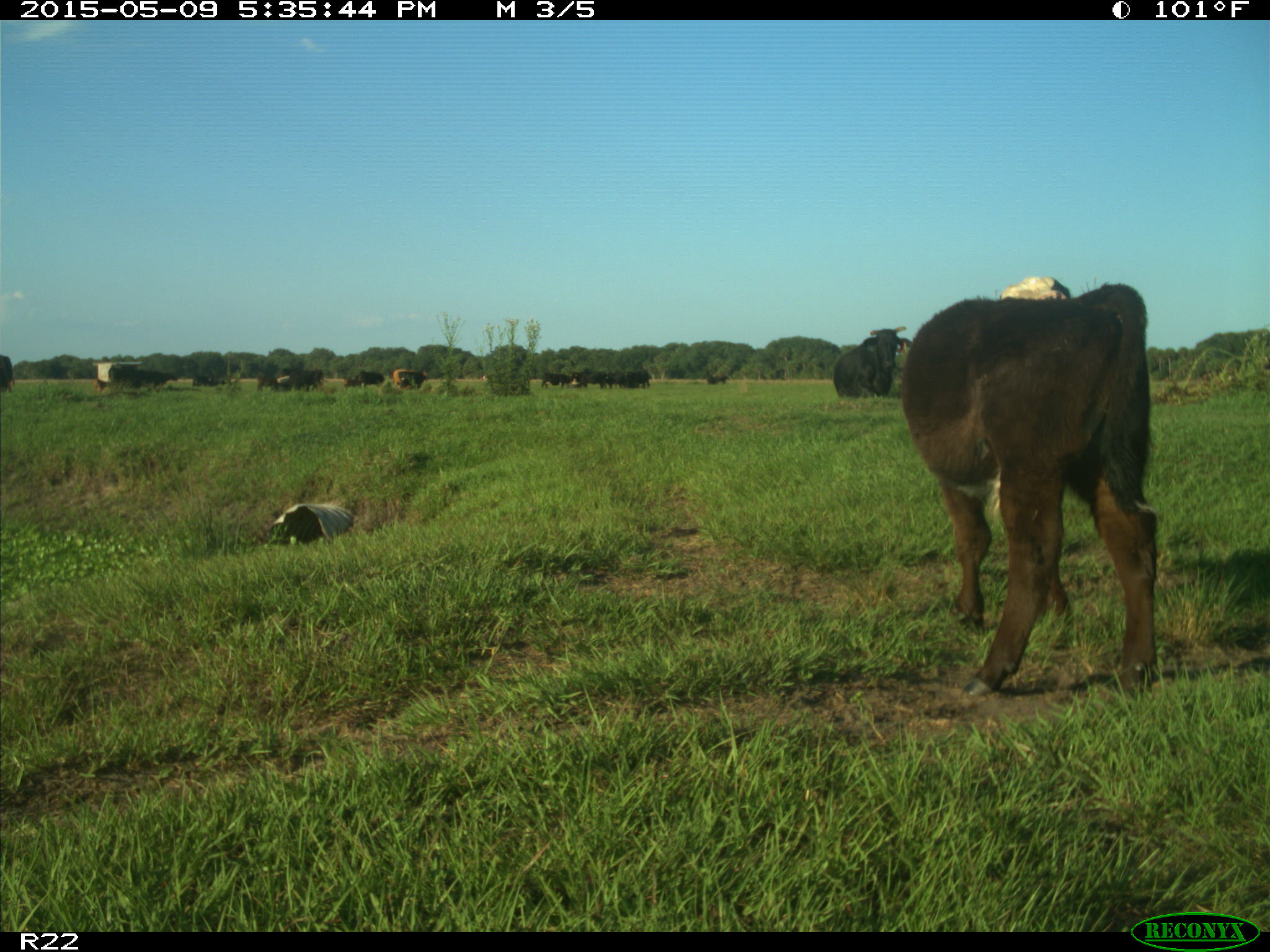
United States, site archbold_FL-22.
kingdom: Animalia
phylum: Chordata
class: Mammalia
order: Artiodactyla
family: Bovidae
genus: Bos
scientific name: Bos taurus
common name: domestic cow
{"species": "Bos taurus (domestic cow)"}